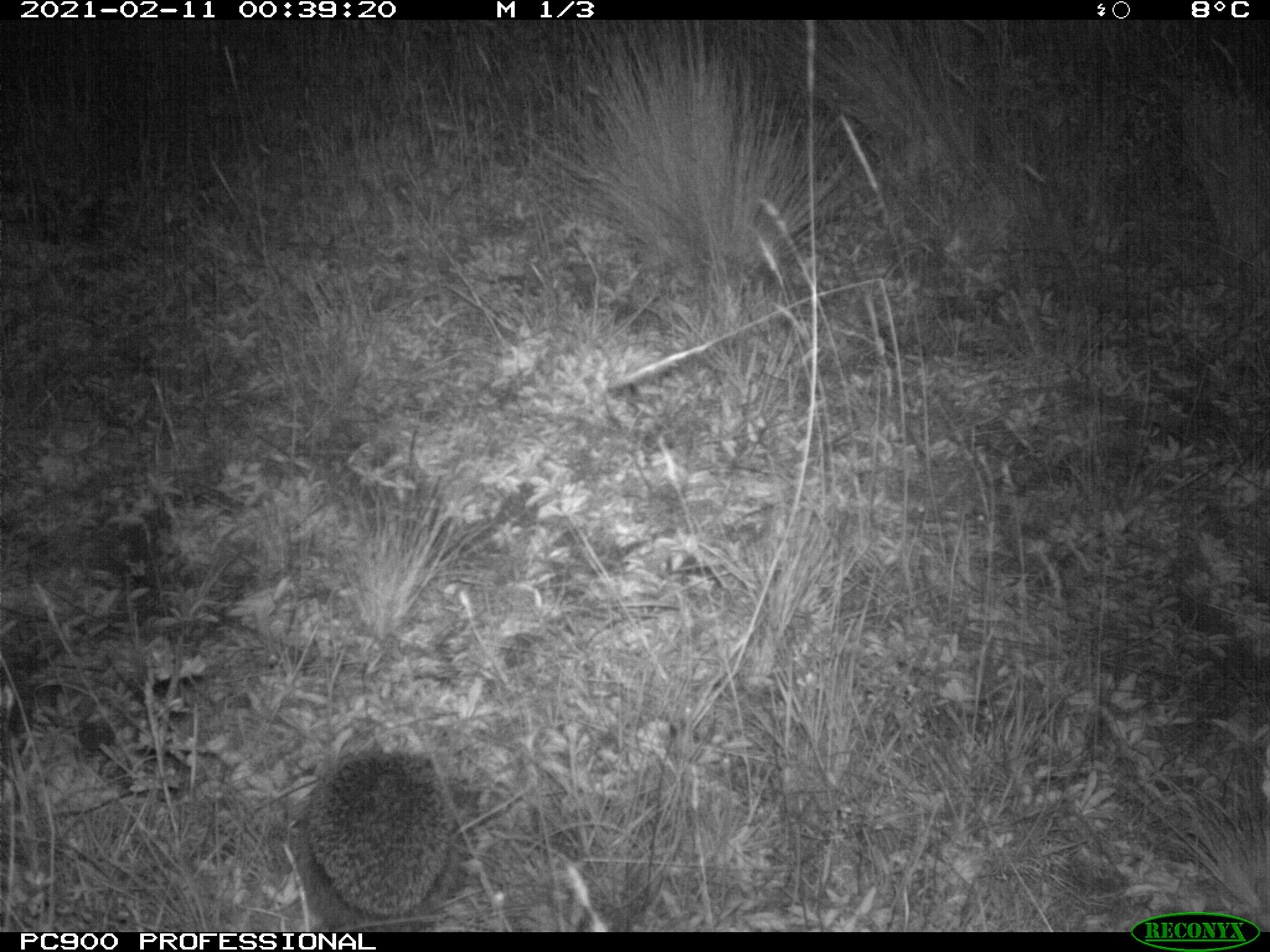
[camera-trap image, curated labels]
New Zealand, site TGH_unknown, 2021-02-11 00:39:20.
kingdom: Animalia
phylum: Chordata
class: Mammalia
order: Eulipotyphla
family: Erinaceidae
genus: Erinaceus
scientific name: Erinaceus europaeus europaeus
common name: european hedgehog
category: hedgehog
Hedgehog (european hedgehog) (Erinaceus europaeus europaeus).